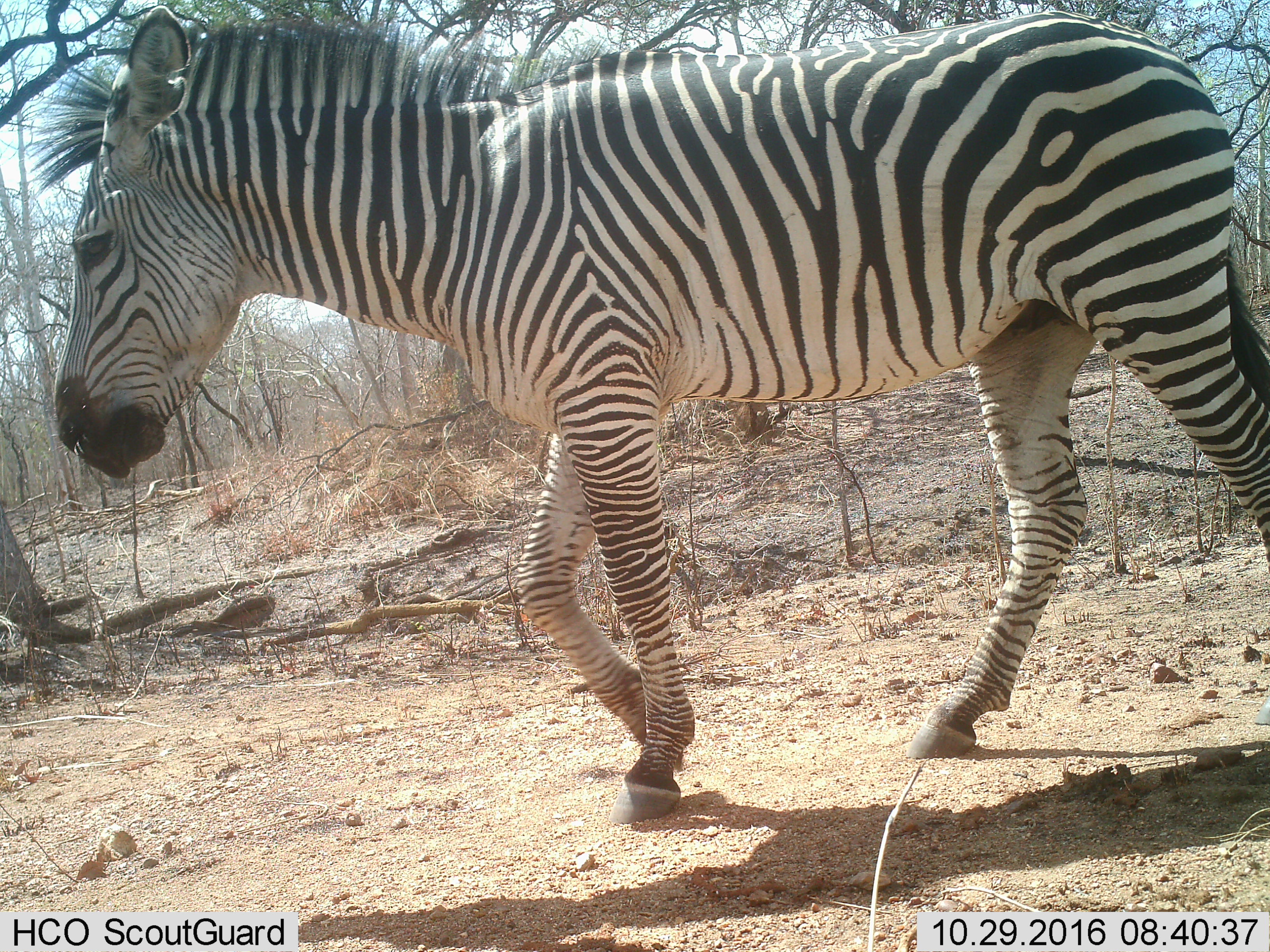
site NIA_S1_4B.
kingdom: Animalia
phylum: Chordata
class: Mammalia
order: Perissodactyla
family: Equidae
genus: Equus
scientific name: Equus quagga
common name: plains zebra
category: zebraplains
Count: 1.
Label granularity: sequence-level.